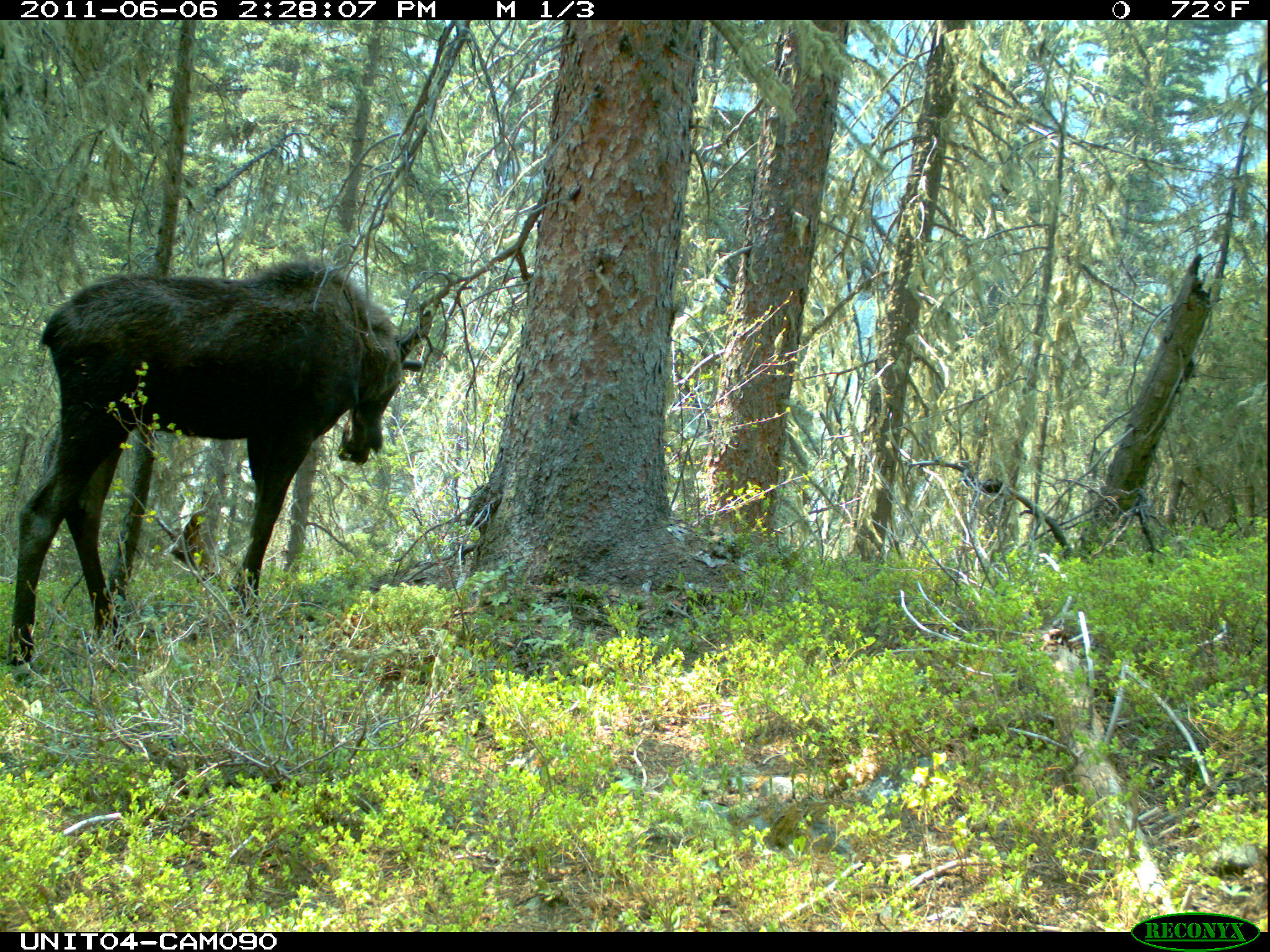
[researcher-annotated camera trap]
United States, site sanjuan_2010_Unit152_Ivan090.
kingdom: Animalia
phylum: Chordata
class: Mammalia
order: Artiodactyla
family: Cervidae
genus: Alces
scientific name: Alces alces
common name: moose